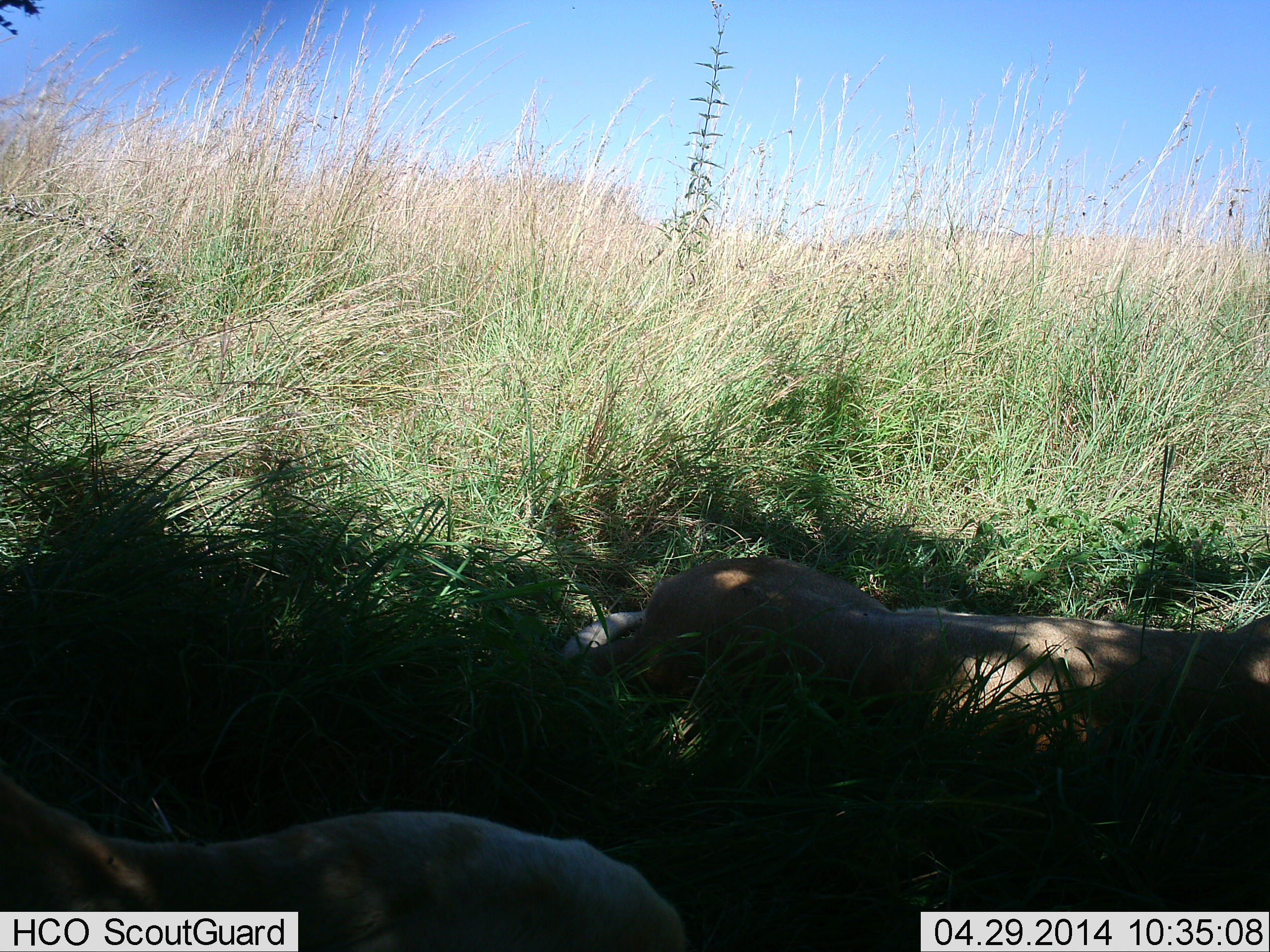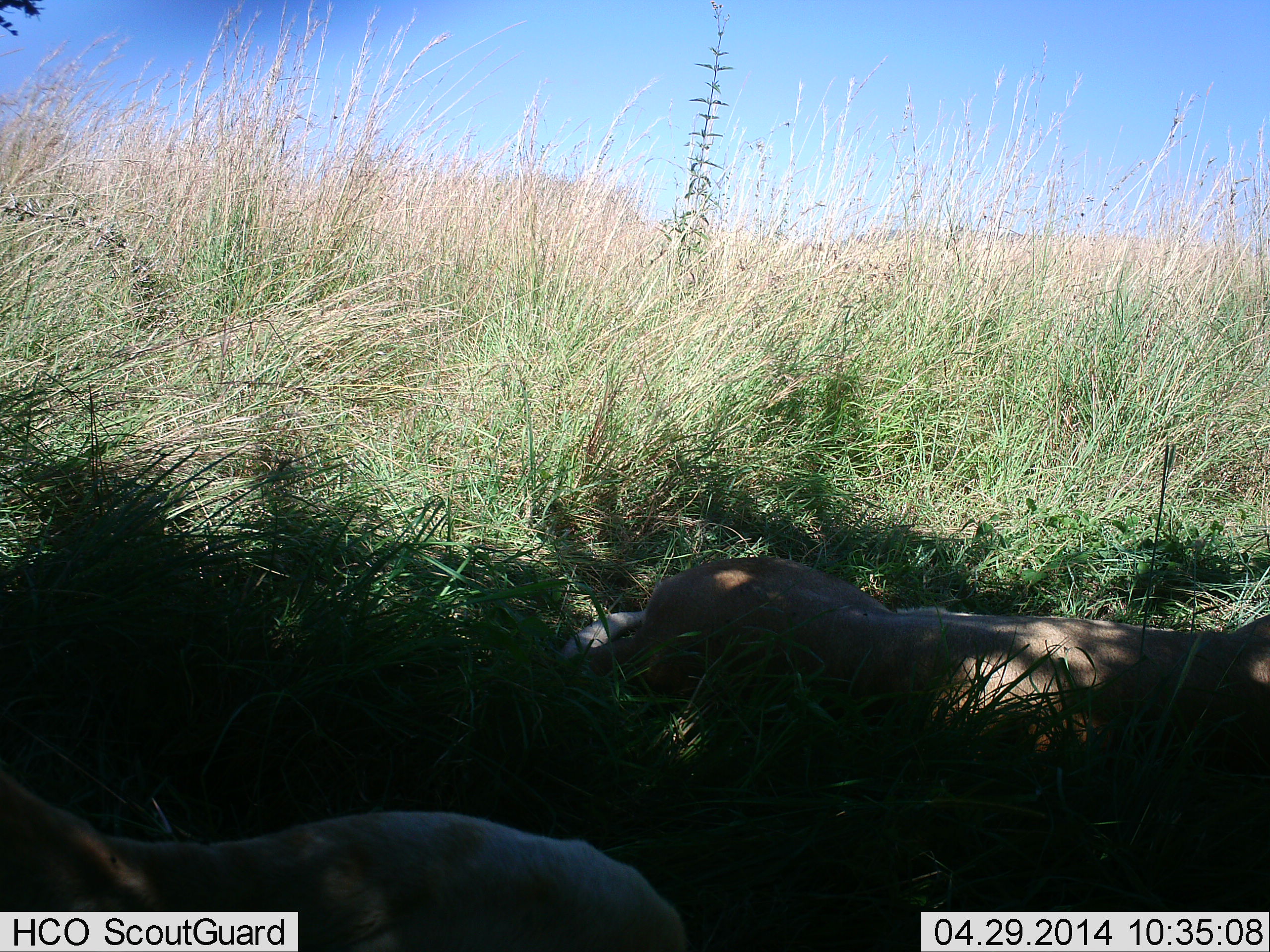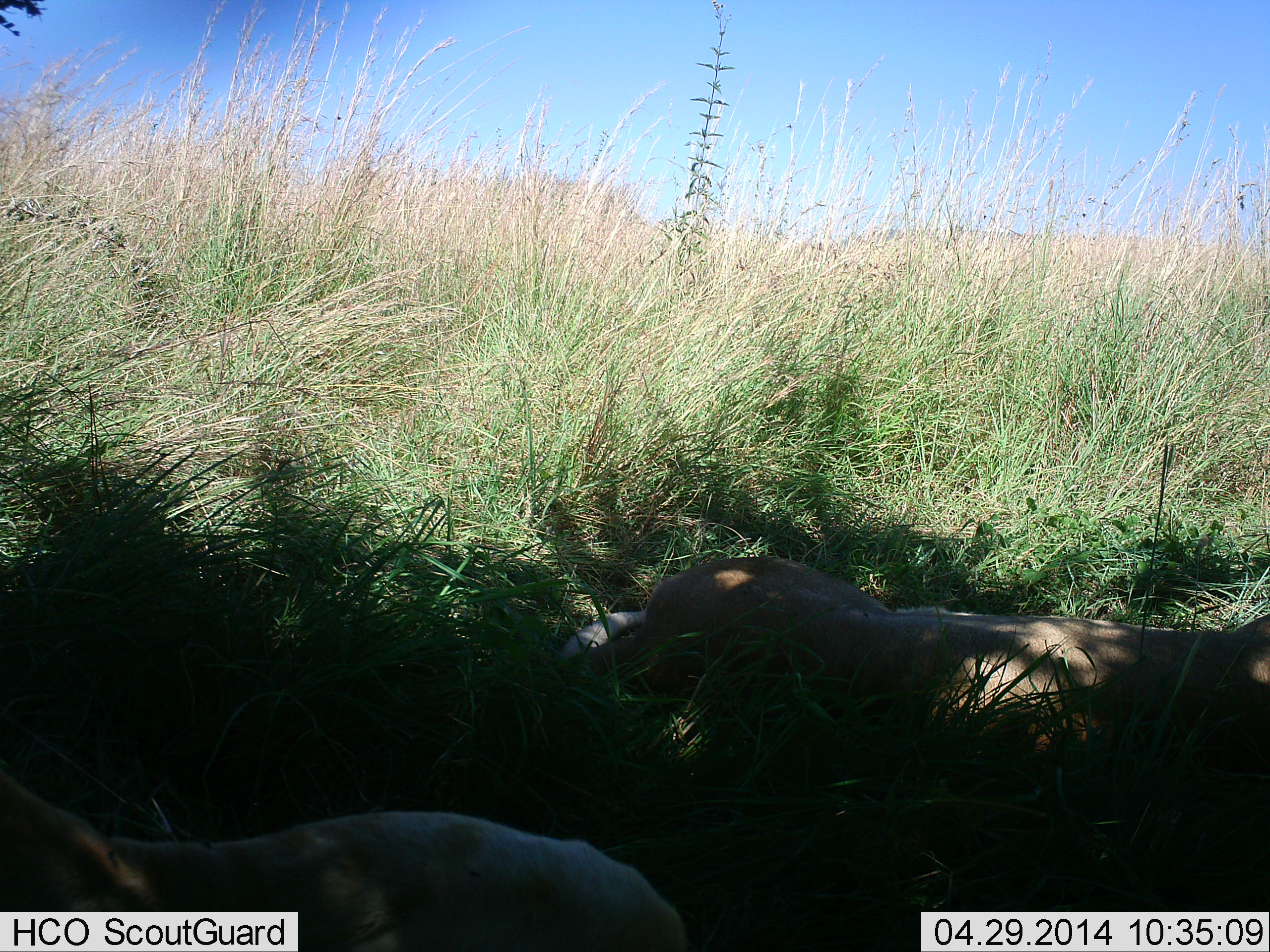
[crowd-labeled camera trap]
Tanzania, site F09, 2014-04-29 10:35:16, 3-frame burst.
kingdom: Animalia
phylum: Chordata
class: Mammalia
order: Carnivora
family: Felidae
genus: Panthera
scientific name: Panthera leo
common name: lion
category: lionfemale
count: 2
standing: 0%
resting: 100%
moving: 0%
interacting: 0%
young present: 0%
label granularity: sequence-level